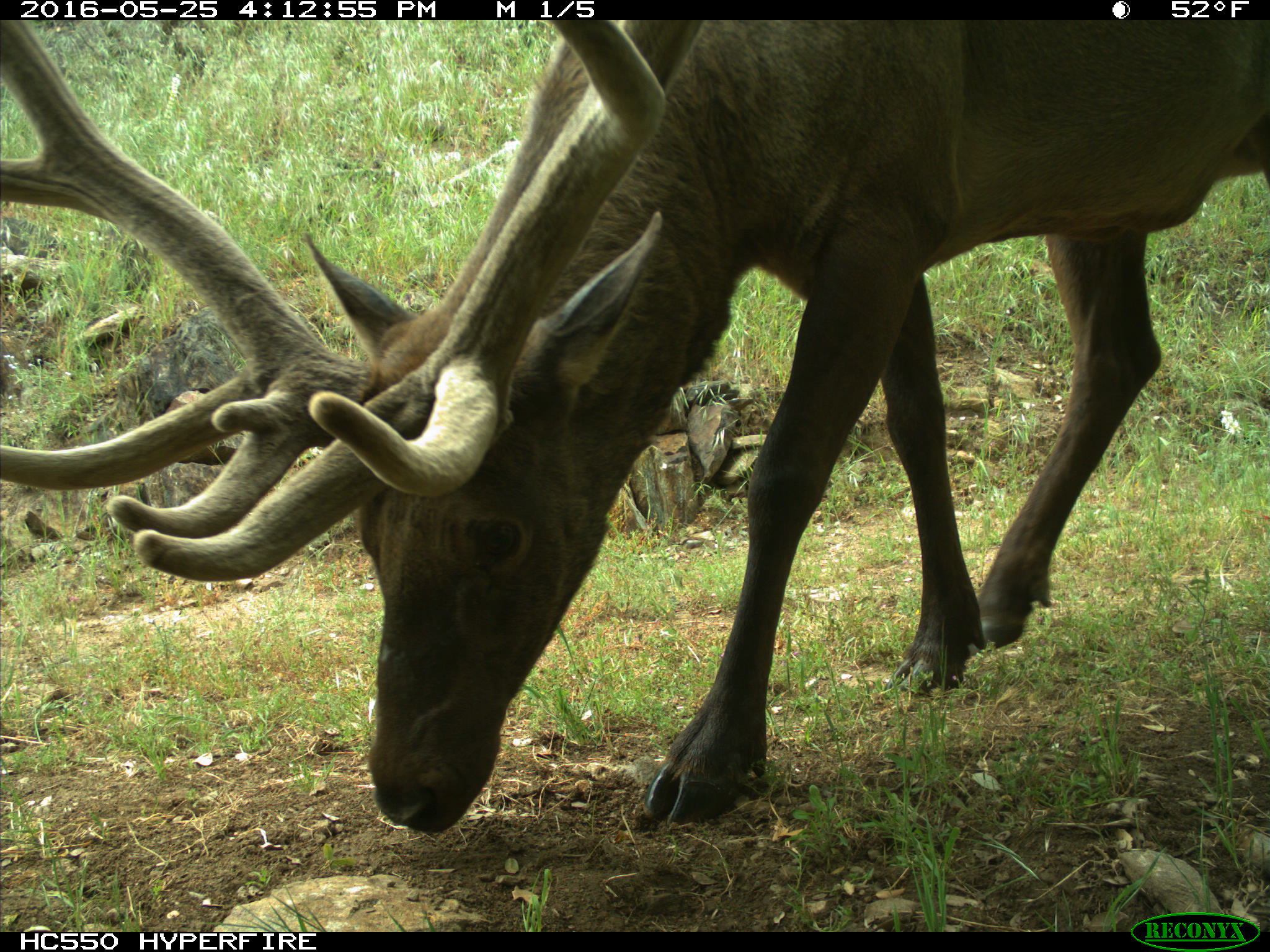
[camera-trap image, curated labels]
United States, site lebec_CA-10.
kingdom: Animalia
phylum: Chordata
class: Mammalia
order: Artiodactyla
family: Cervidae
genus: Cervus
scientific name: Cervus canadensis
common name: elk